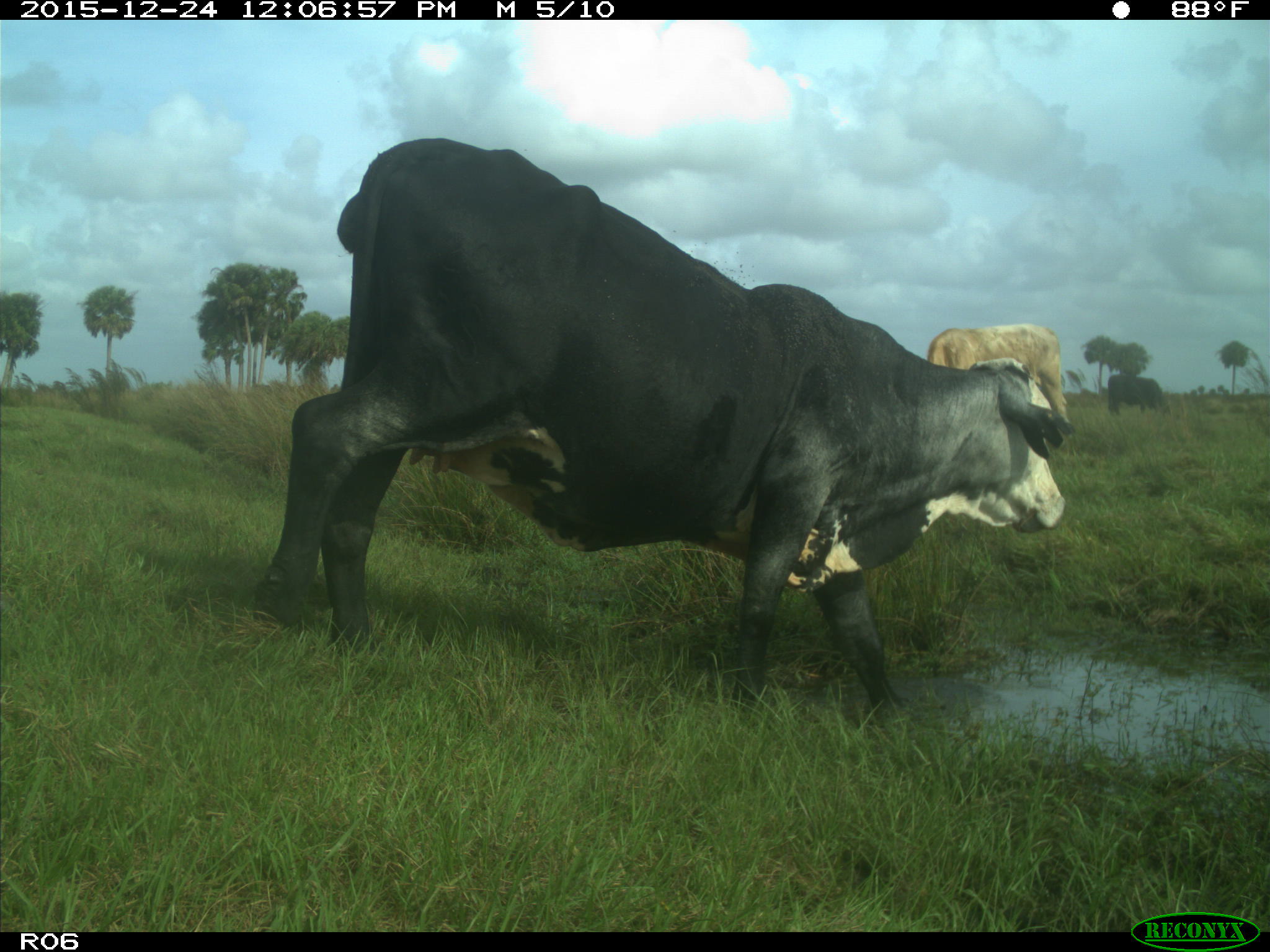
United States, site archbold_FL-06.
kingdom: Animalia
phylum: Chordata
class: Mammalia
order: Artiodactyla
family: Bovidae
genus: Bos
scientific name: Bos taurus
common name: domestic cow